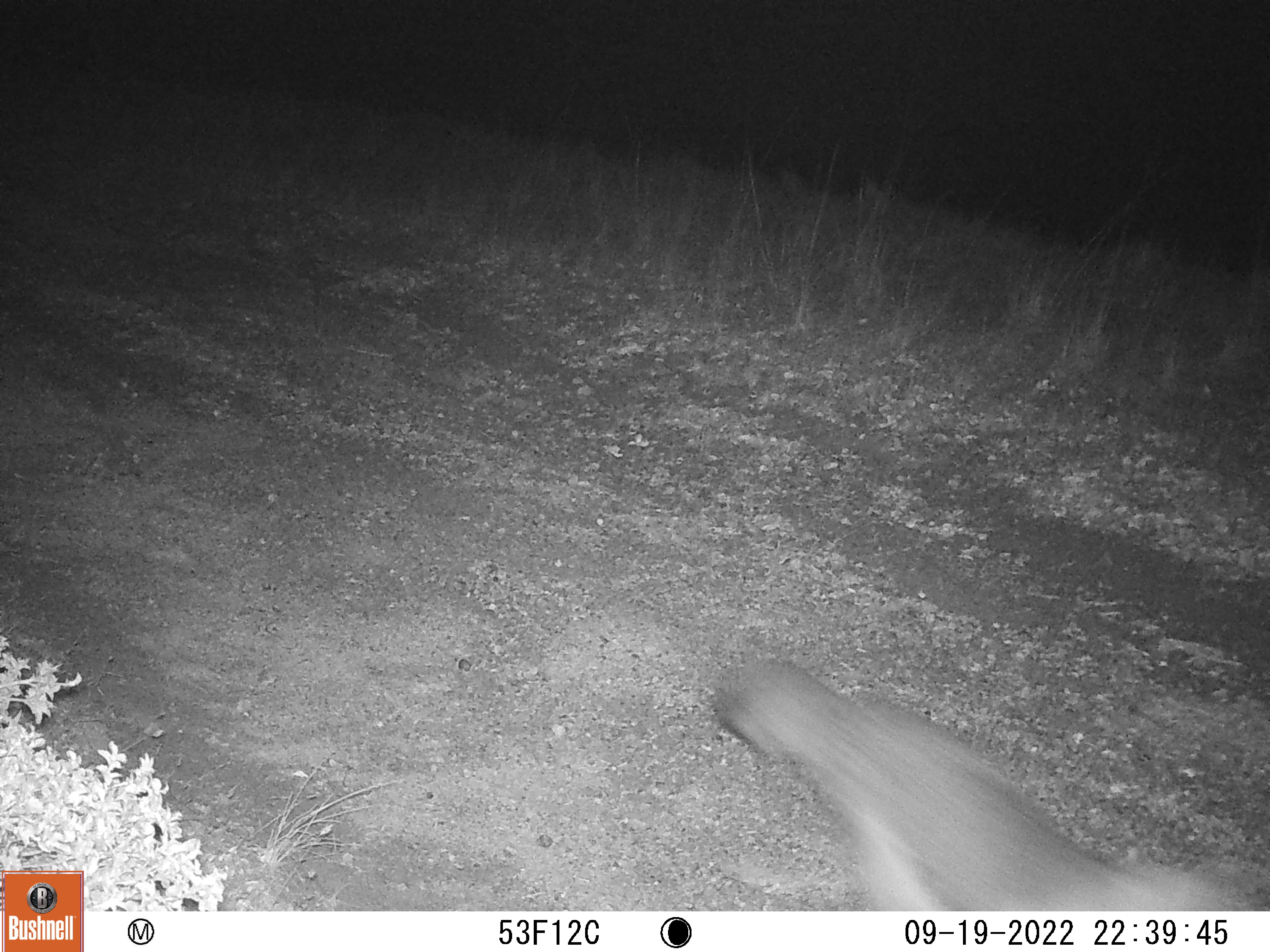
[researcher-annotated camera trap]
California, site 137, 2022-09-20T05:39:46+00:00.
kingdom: Animalia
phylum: Chordata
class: Mammalia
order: Carnivora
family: Canidae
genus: Urocyon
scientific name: Urocyon cinereoargenteus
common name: gray fox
Gray fox (Urocyon cinereoargenteus).